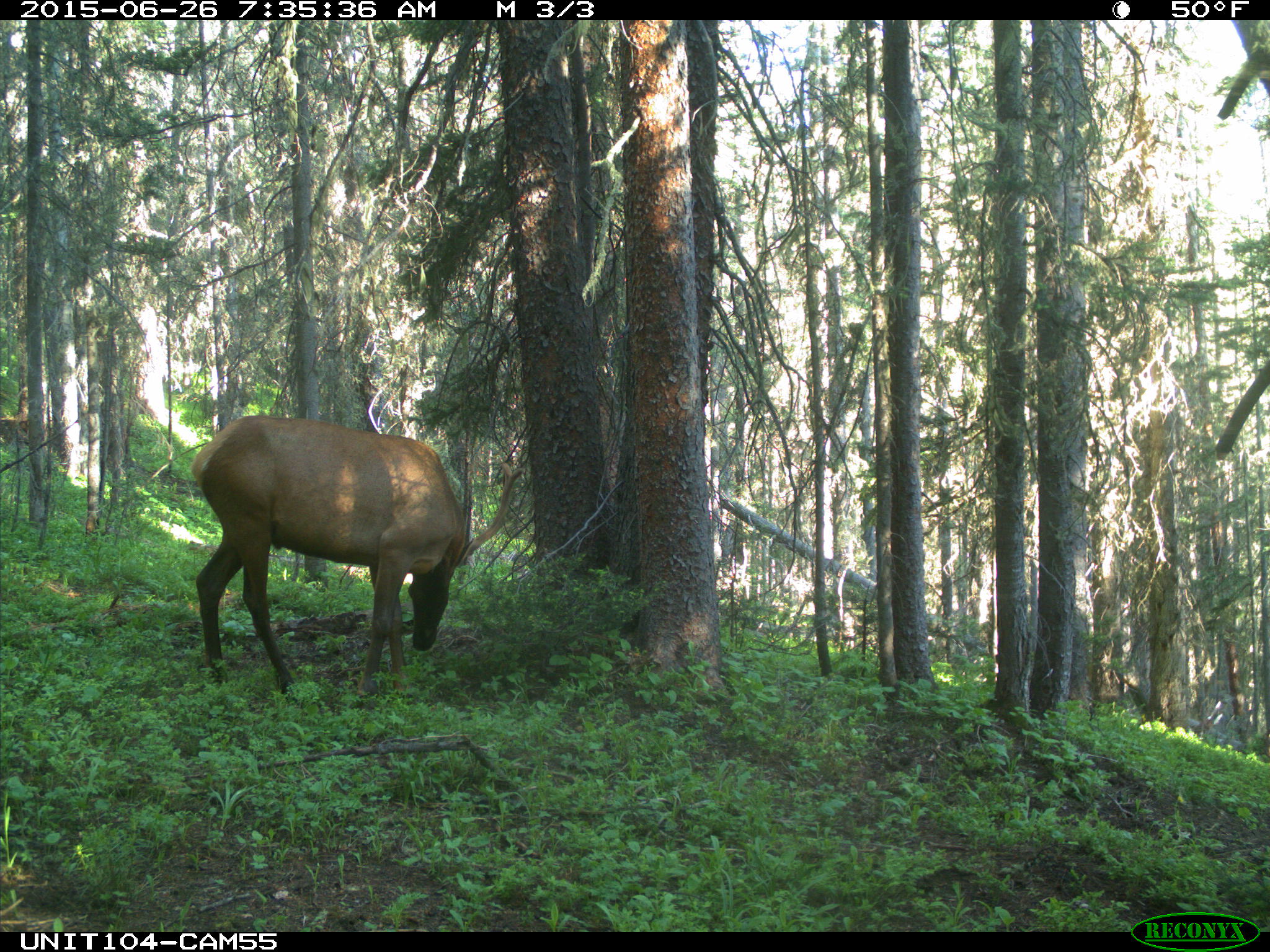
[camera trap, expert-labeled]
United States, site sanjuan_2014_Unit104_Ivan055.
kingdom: Animalia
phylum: Chordata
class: Mammalia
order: Artiodactyla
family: Cervidae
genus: Cervus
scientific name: Cervus elaphus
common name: red deer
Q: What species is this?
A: Cervus elaphus (red deer).